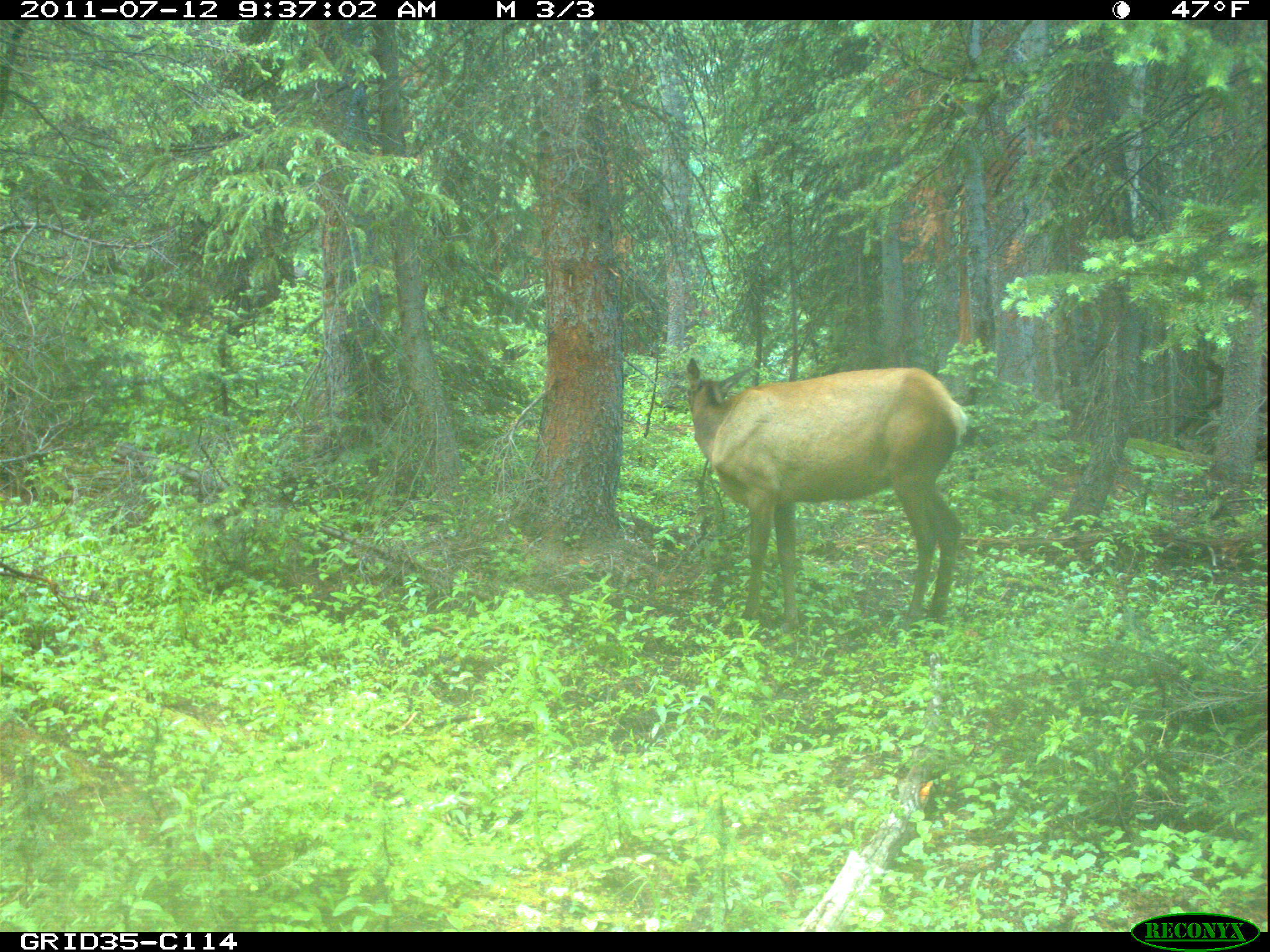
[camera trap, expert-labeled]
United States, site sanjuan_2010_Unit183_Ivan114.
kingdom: Animalia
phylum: Chordata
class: Mammalia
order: Artiodactyla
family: Cervidae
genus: Cervus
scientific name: Cervus elaphus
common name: red deer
Cervus elaphus (red deer).